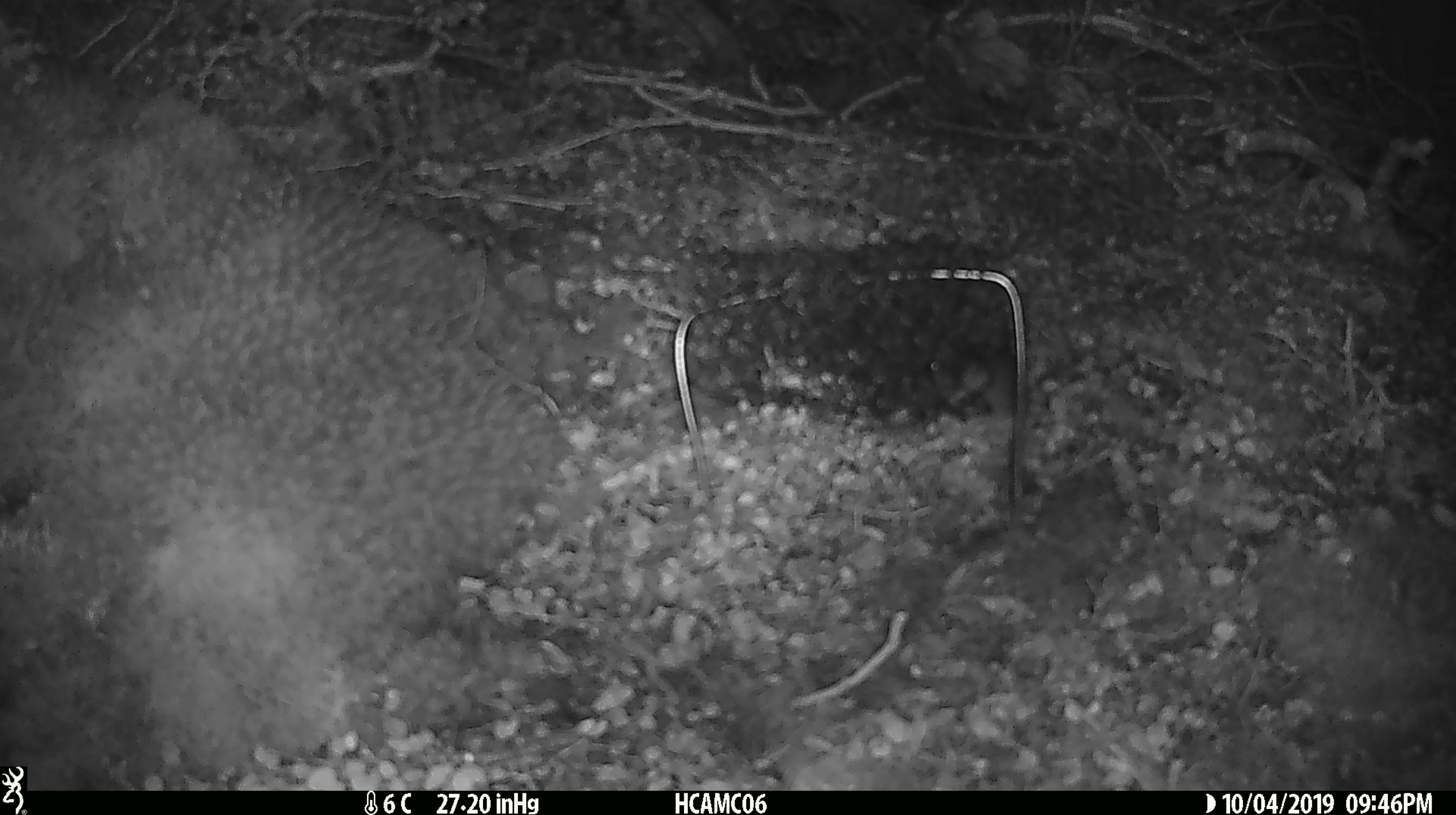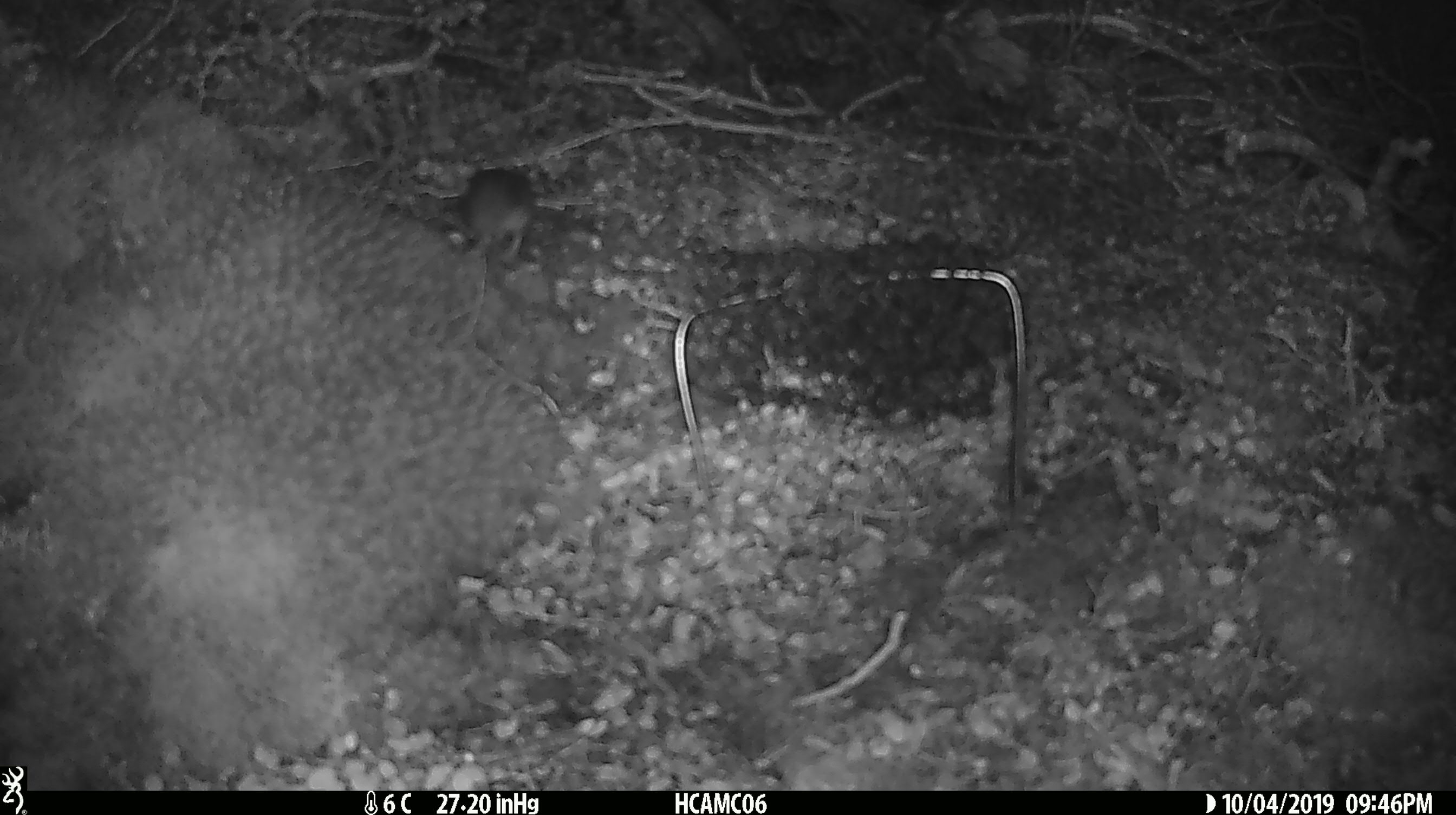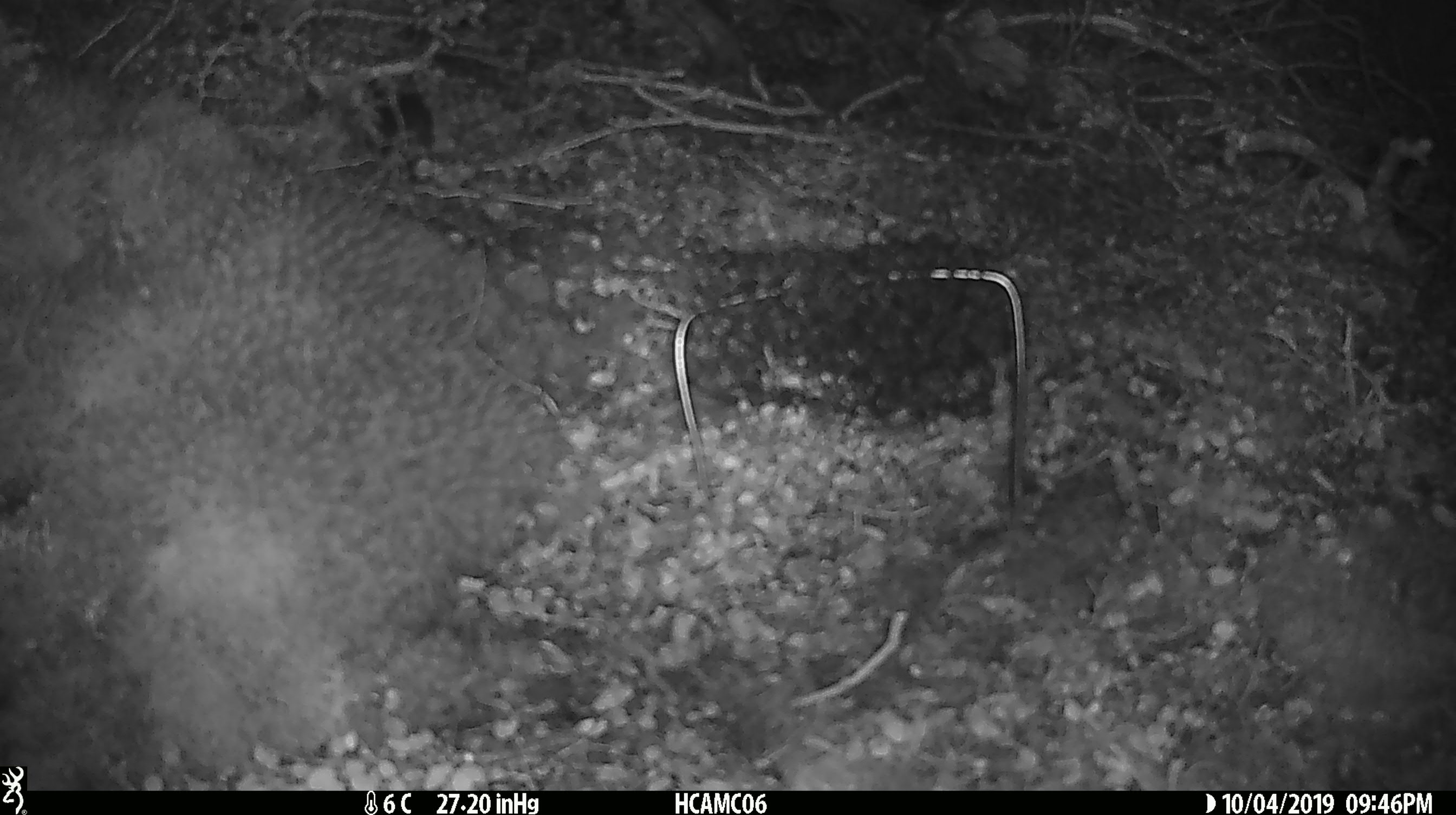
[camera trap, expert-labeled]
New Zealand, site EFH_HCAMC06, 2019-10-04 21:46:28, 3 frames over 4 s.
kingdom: Animalia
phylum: Chordata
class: Mammalia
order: Rodentia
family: Muridae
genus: Mus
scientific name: Mus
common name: mouse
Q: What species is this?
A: Mouse (Mus).